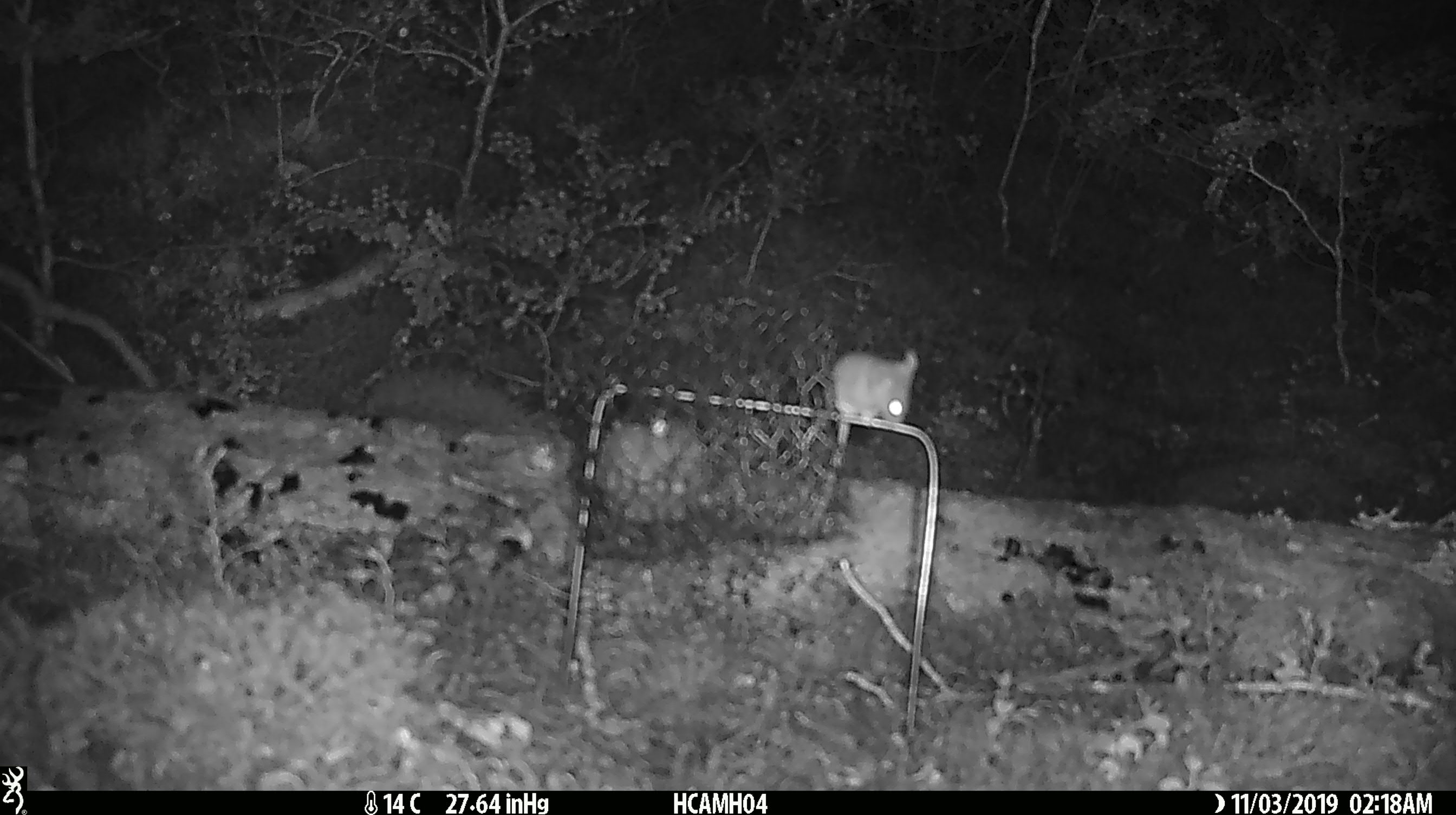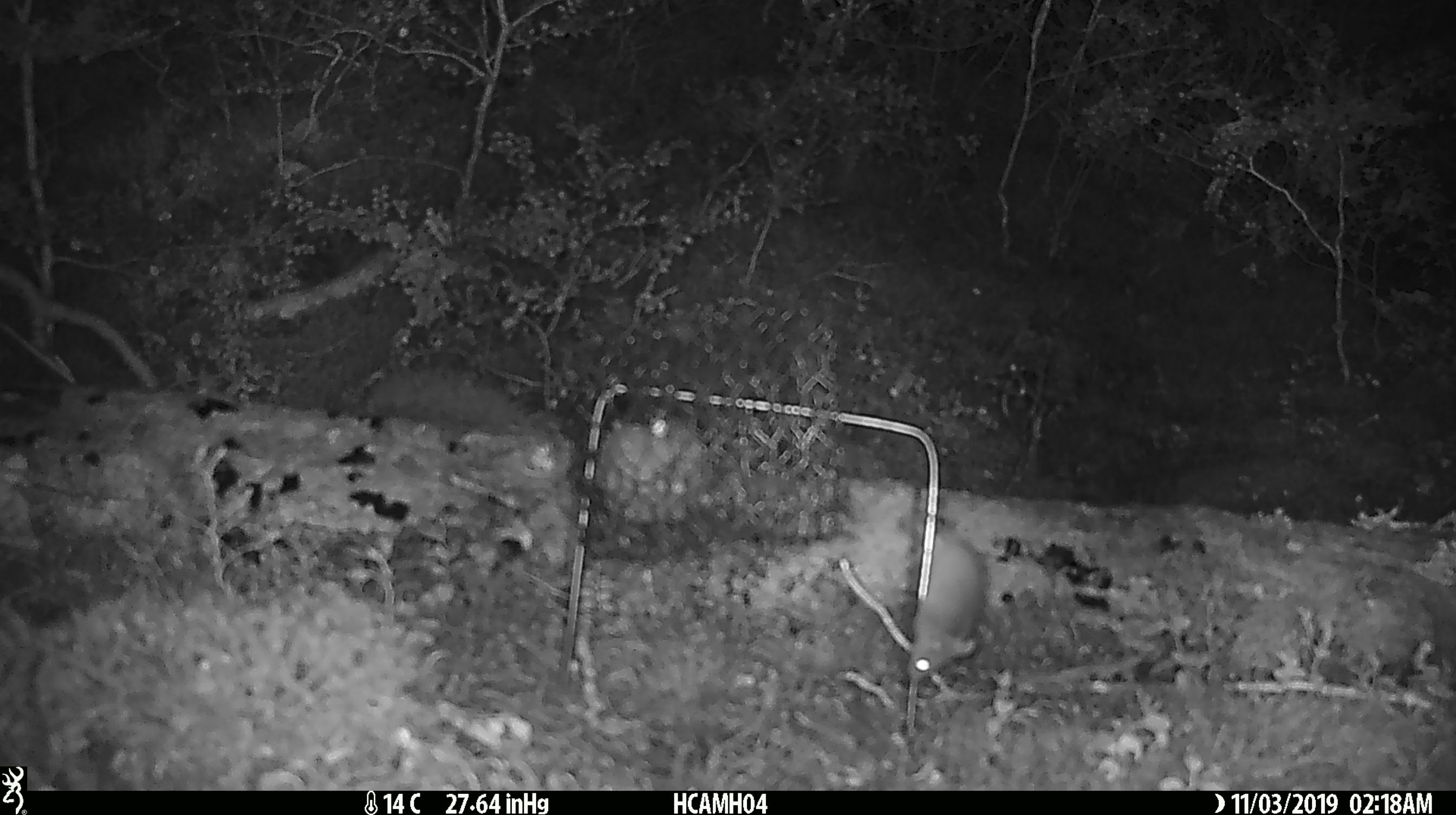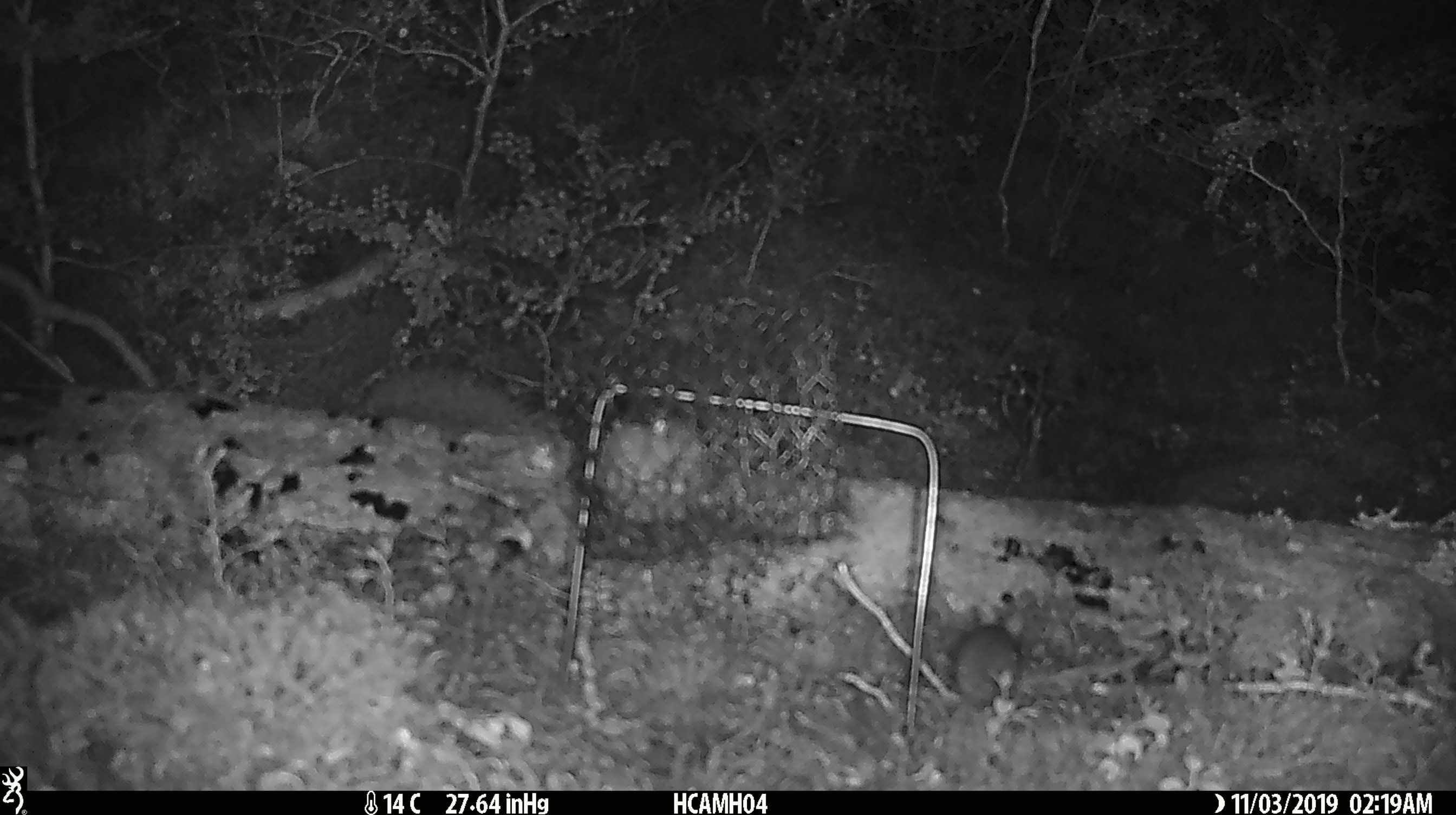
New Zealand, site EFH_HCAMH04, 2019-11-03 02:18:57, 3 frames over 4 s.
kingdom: Animalia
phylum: Chordata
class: Mammalia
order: Rodentia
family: Muridae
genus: Mus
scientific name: Mus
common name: mouse